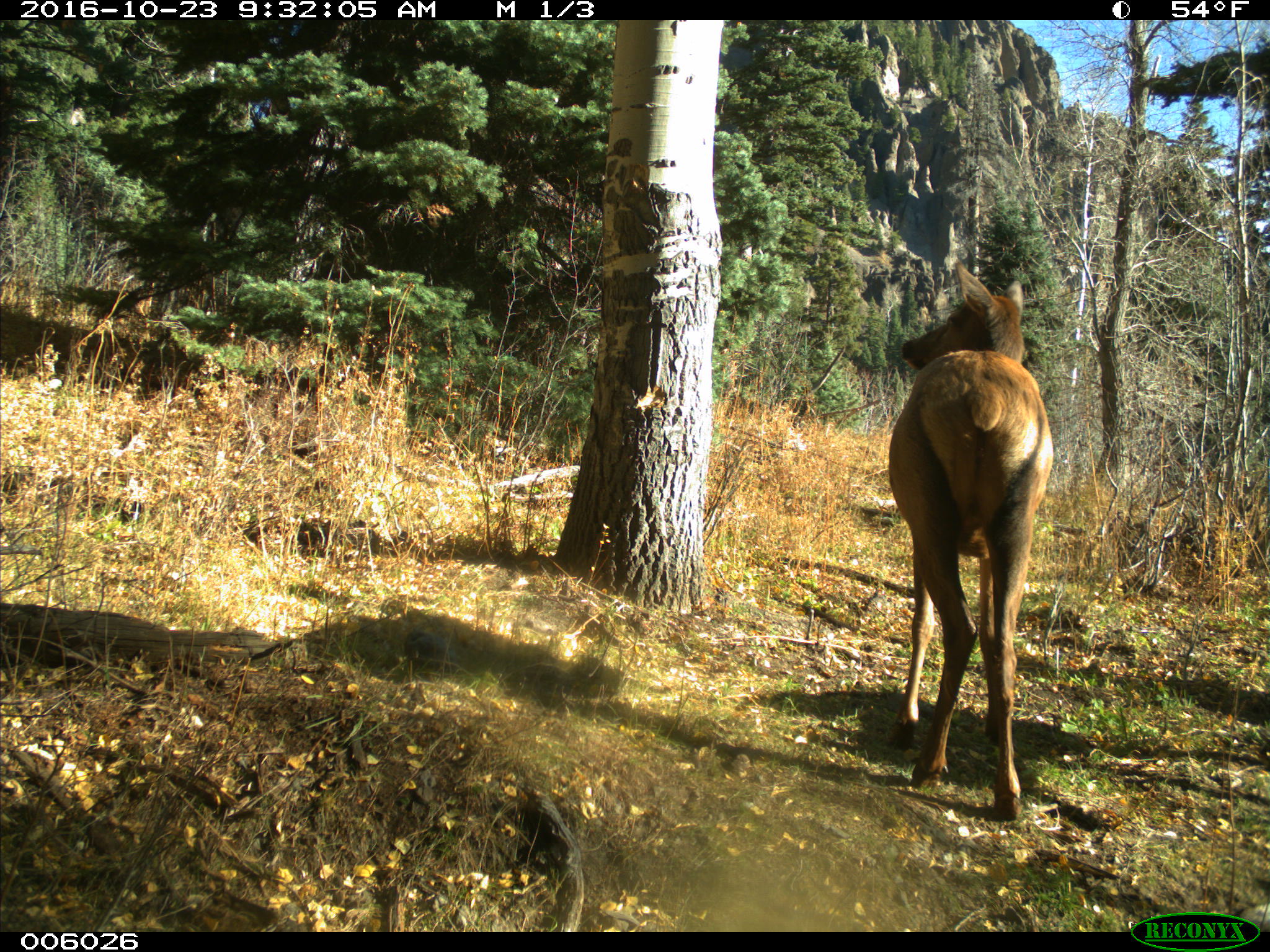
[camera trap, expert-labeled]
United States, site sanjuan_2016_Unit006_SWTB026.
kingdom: Animalia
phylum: Chordata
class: Mammalia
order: Artiodactyla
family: Cervidae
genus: Cervus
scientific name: Cervus elaphus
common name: red deer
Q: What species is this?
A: Cervus elaphus (red deer).